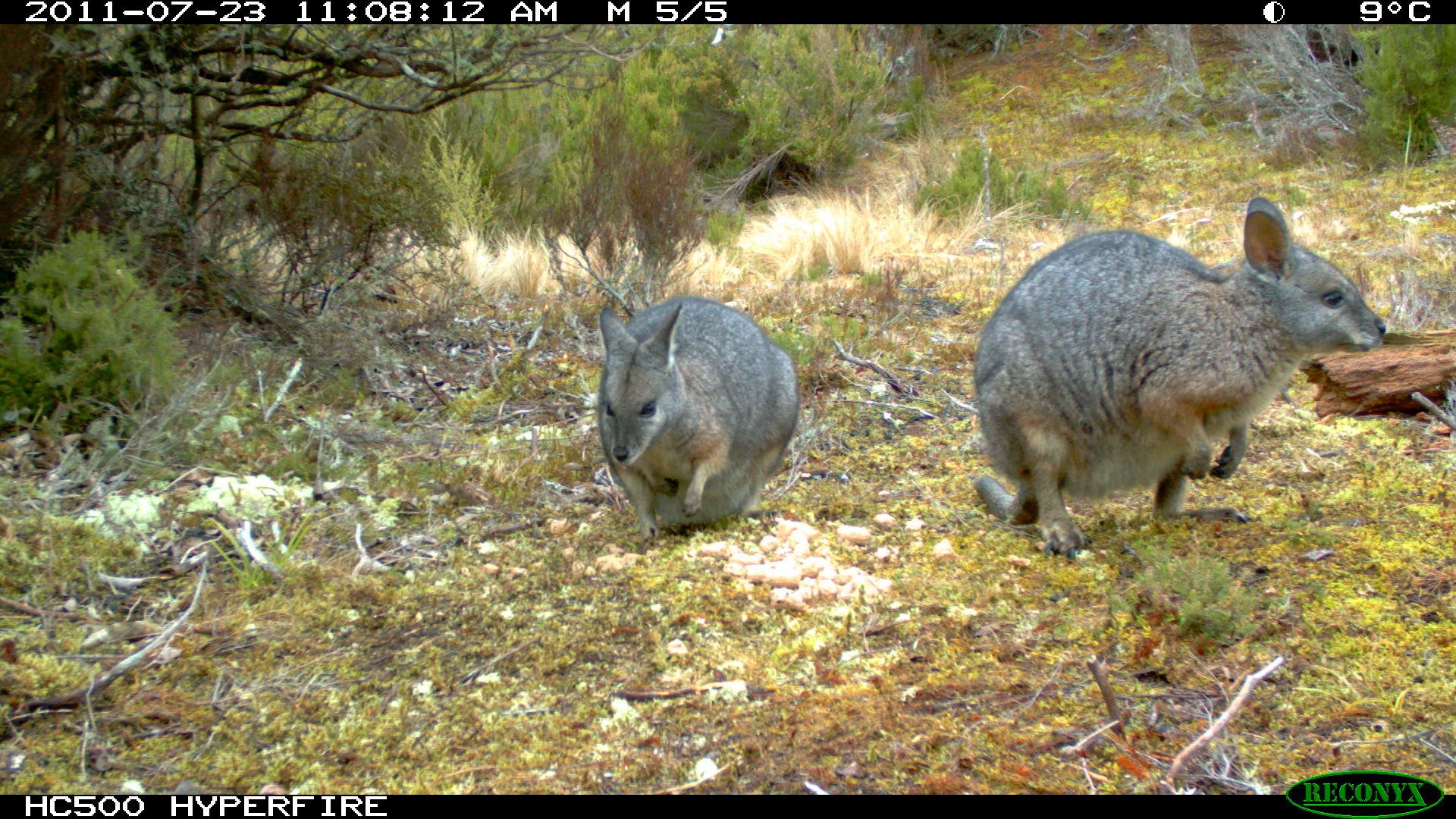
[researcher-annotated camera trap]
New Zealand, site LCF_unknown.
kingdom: Animalia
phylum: Chordata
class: Mammalia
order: Diprotodontia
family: Macropodidae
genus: Notamacropus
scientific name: Notamacropus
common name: wallaby